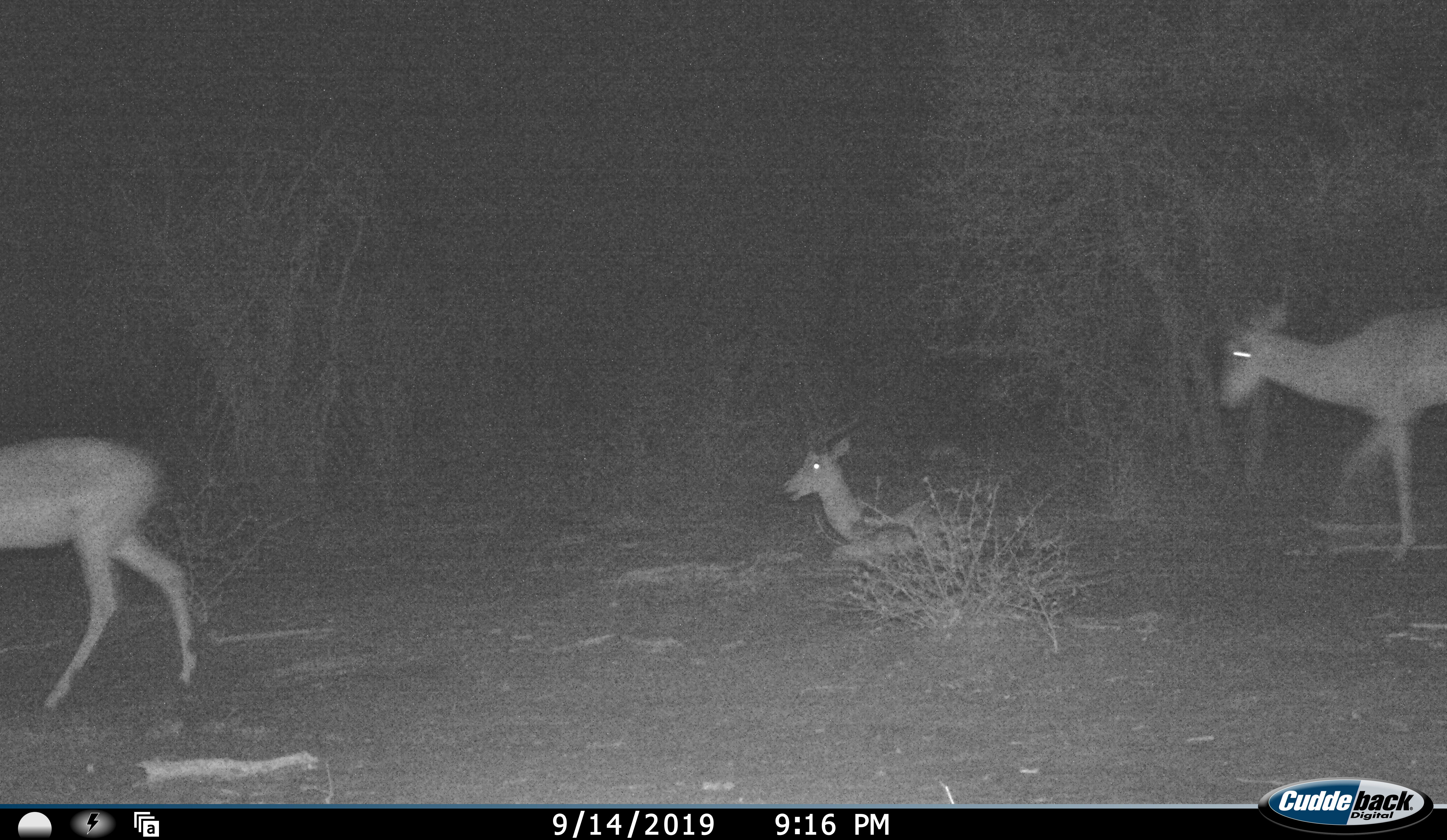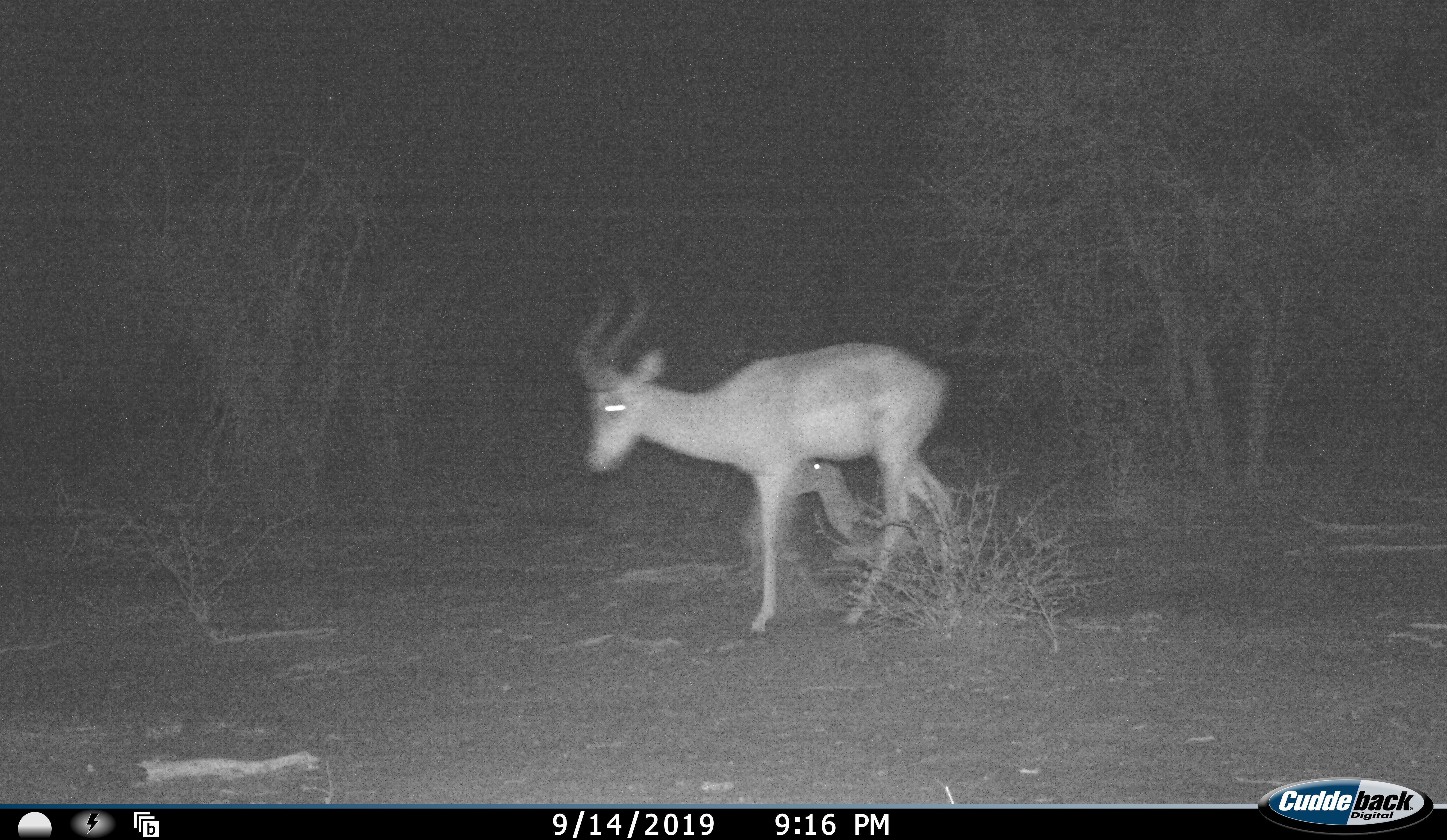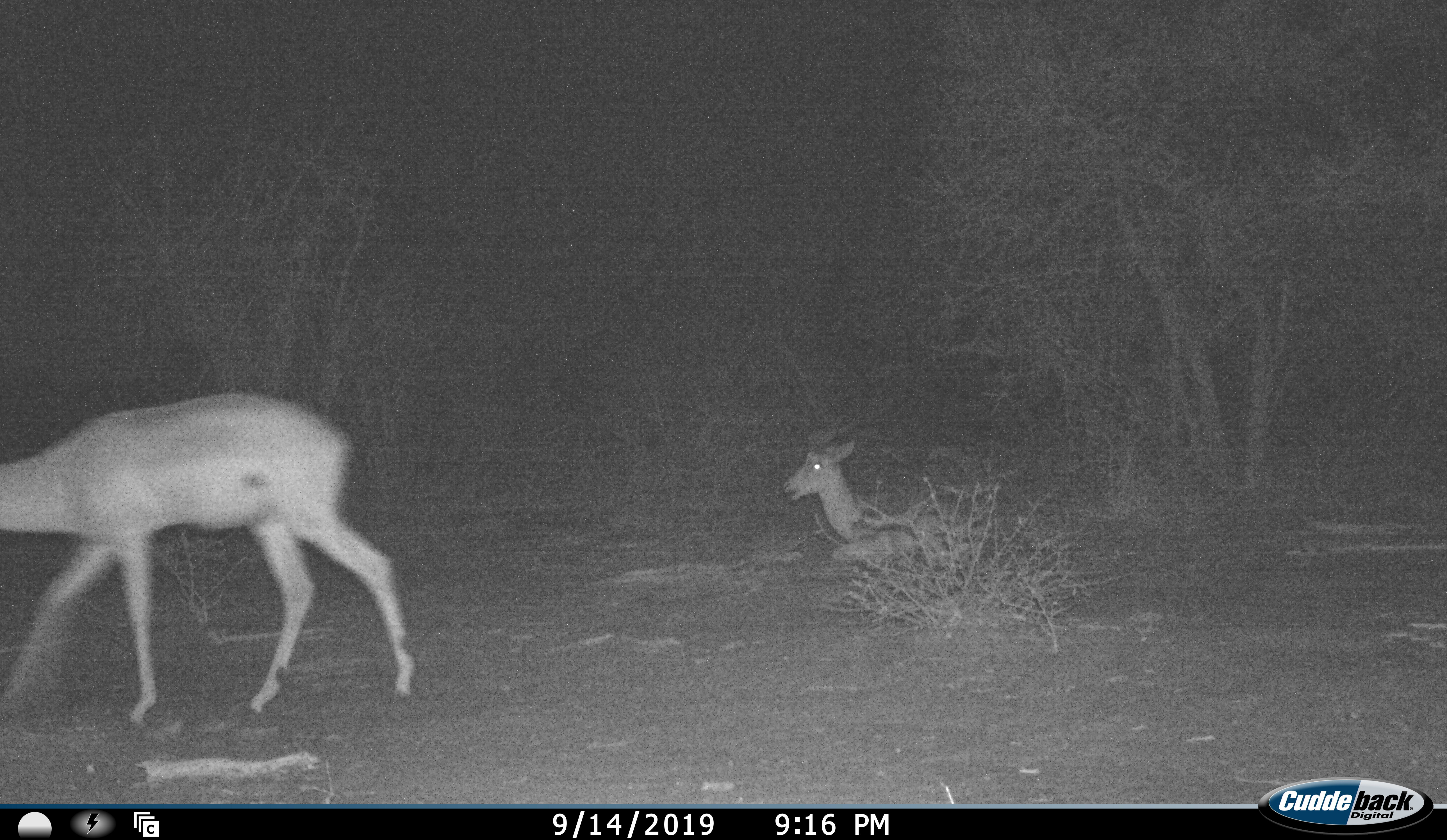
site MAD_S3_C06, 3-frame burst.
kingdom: Animalia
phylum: Chordata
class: Mammalia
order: Artiodactyla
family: Bovidae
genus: Aepyceros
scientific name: Aepyceros melampus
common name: impala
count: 3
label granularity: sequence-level